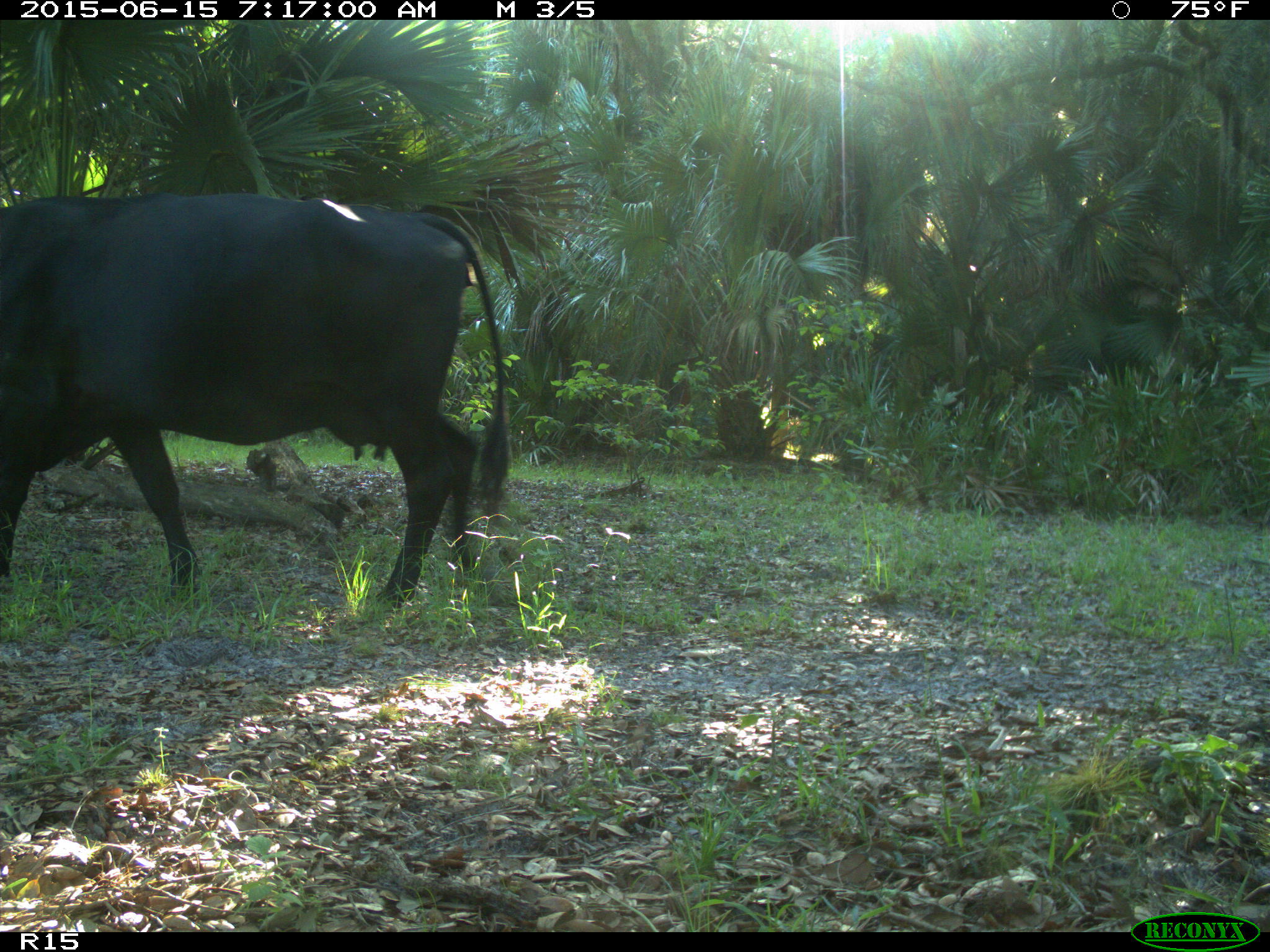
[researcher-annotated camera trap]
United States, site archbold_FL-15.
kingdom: Animalia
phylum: Chordata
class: Mammalia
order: Artiodactyla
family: Bovidae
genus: Bos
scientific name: Bos taurus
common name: domestic cow